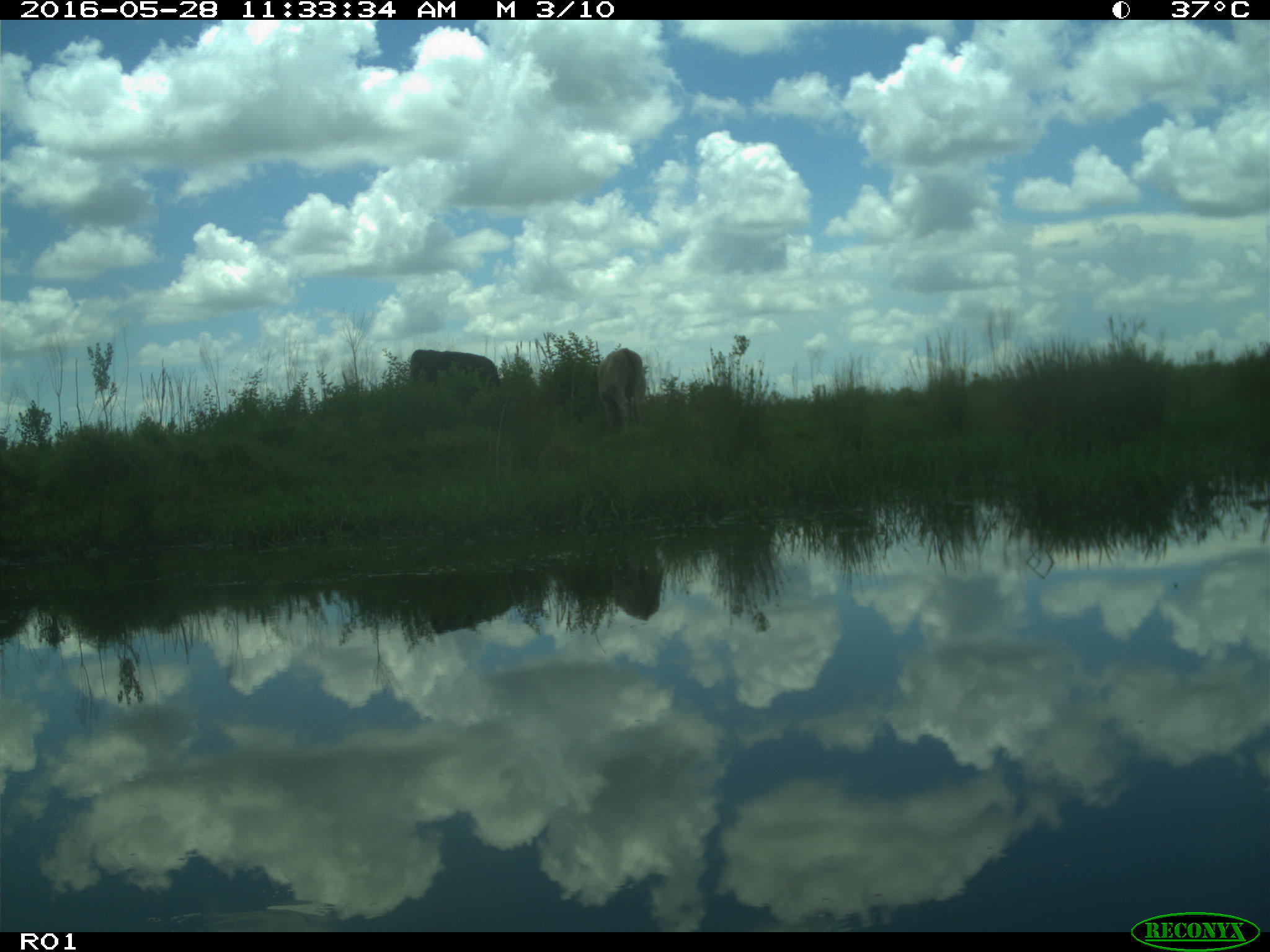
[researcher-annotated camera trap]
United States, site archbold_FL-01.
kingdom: Animalia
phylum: Chordata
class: Mammalia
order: Artiodactyla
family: Bovidae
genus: Bos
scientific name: Bos taurus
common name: domestic cow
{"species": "Bos taurus (domestic cow)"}